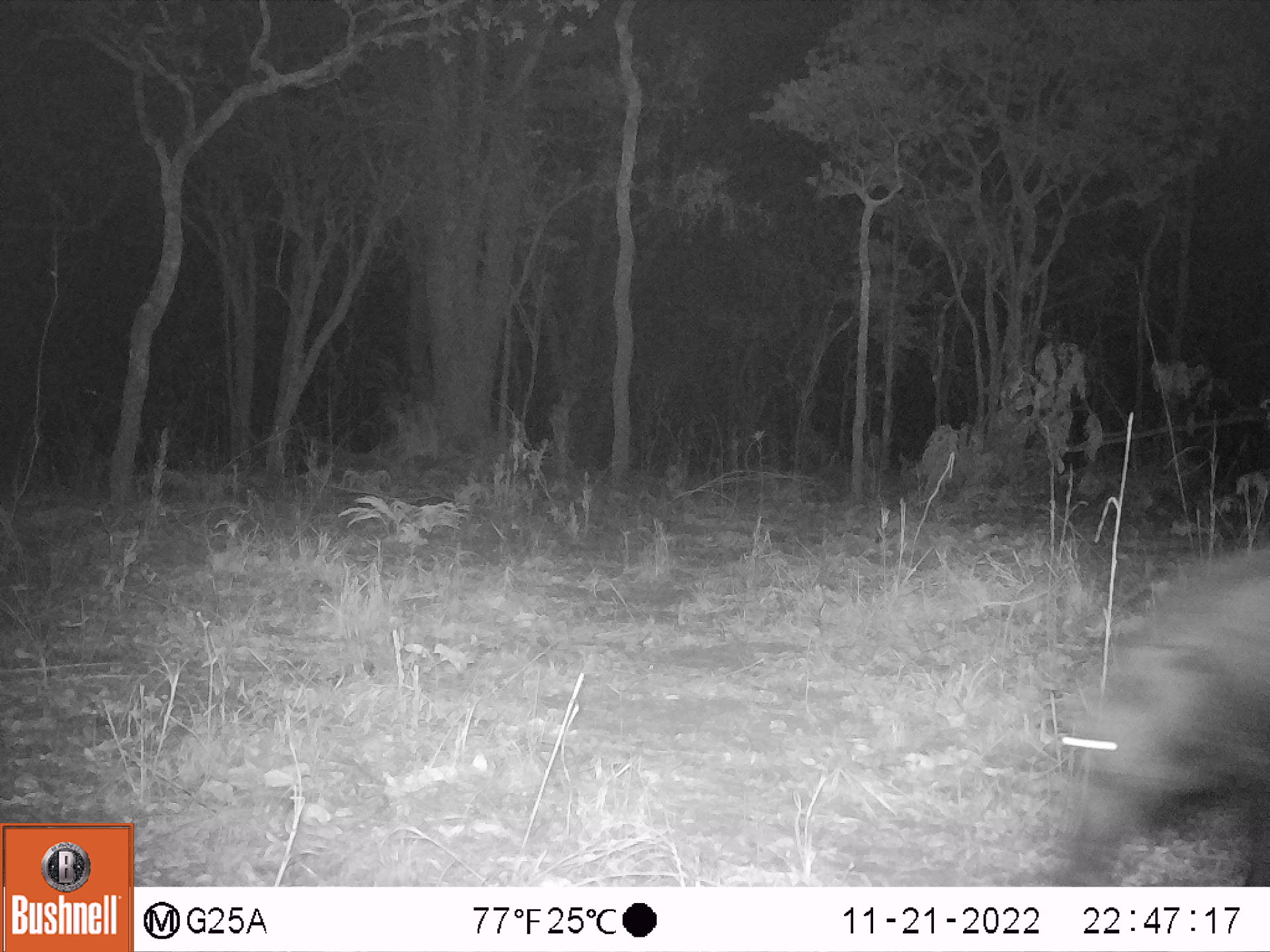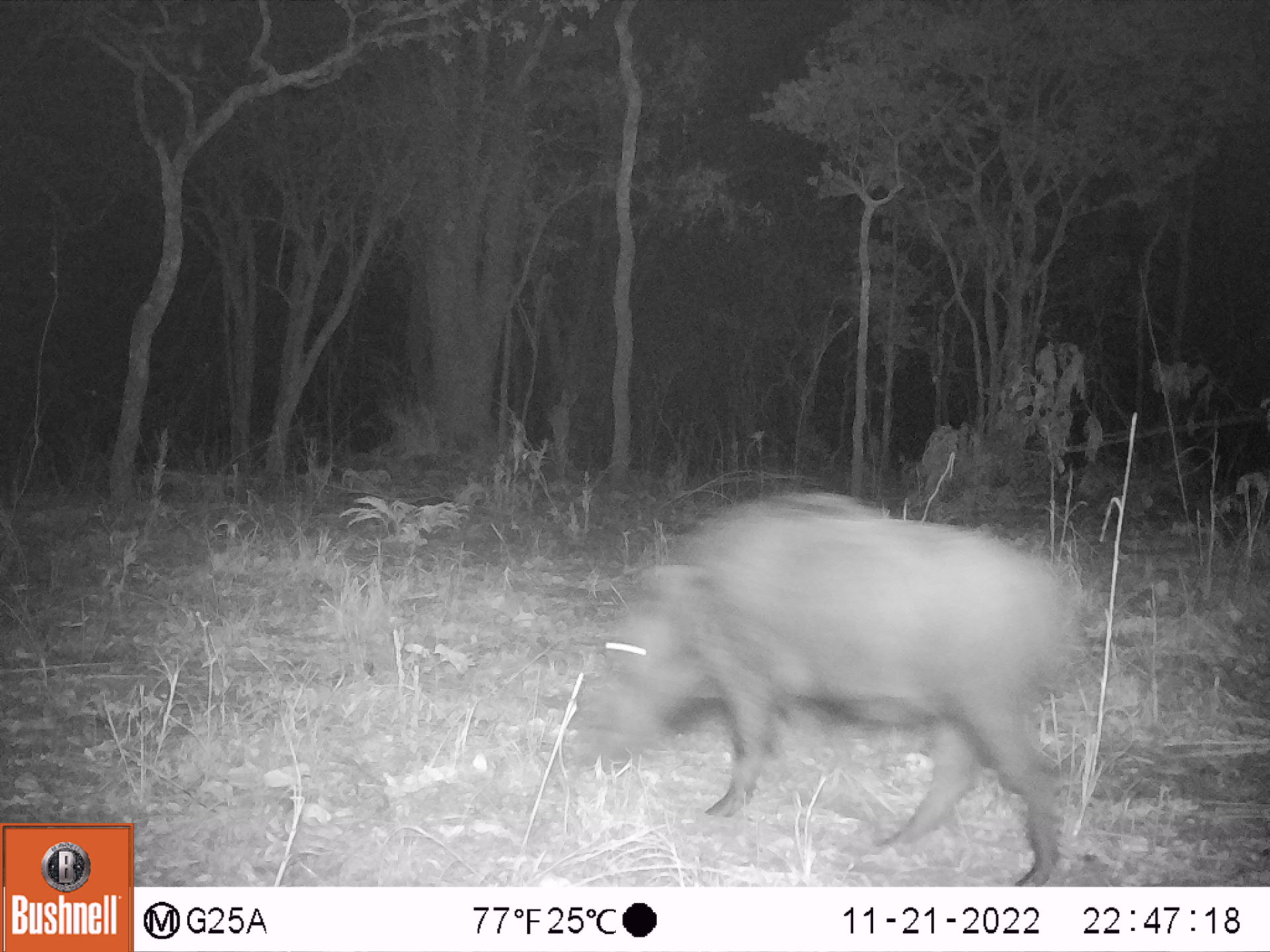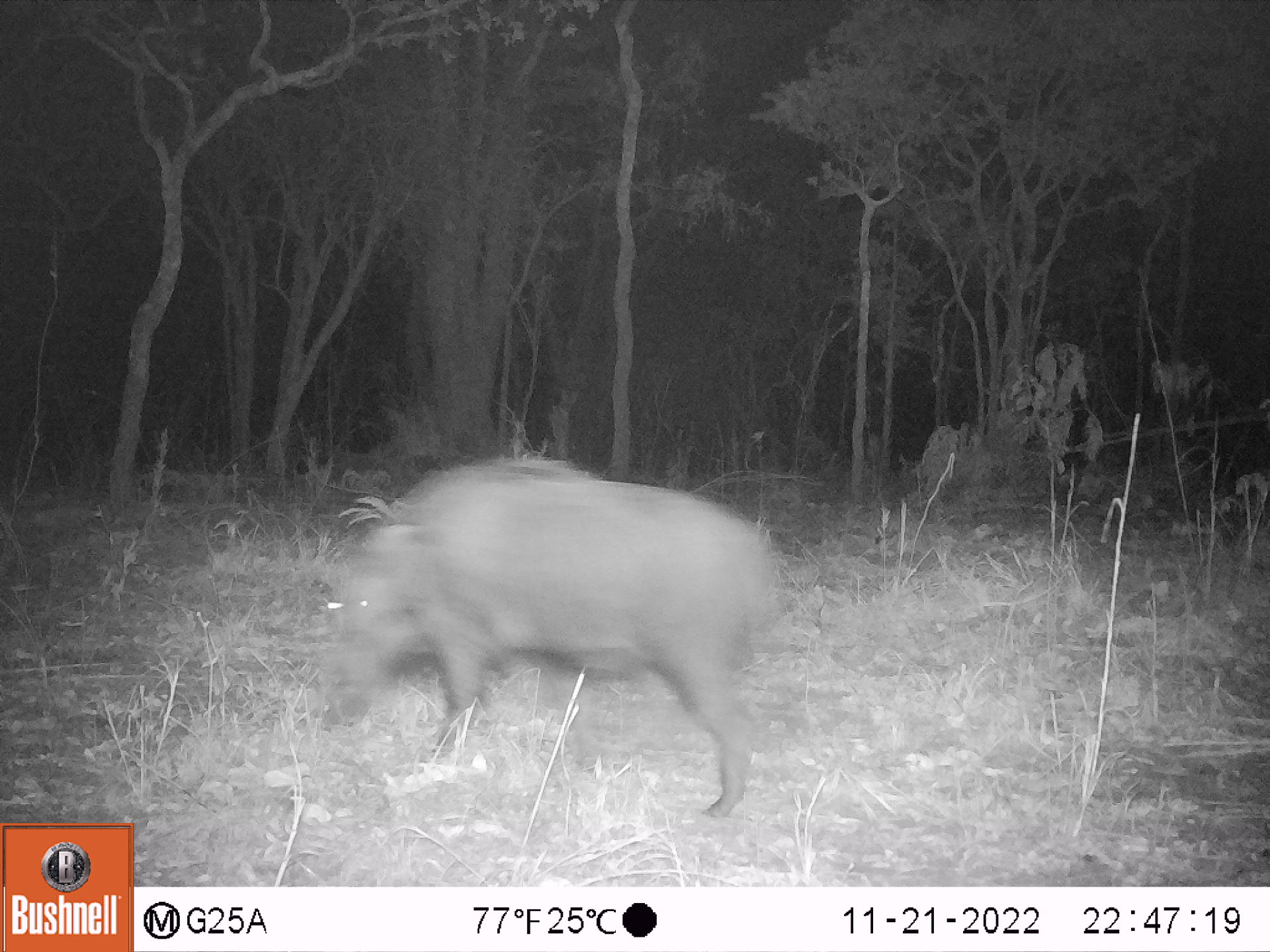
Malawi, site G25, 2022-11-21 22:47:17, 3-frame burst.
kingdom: Animalia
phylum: Chordata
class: Mammalia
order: Artiodactyla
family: Suidae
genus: Potamochoerus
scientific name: Potamochoerus larvatus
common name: bushpig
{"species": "bushpig (Potamochoerus larvatus)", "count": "1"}